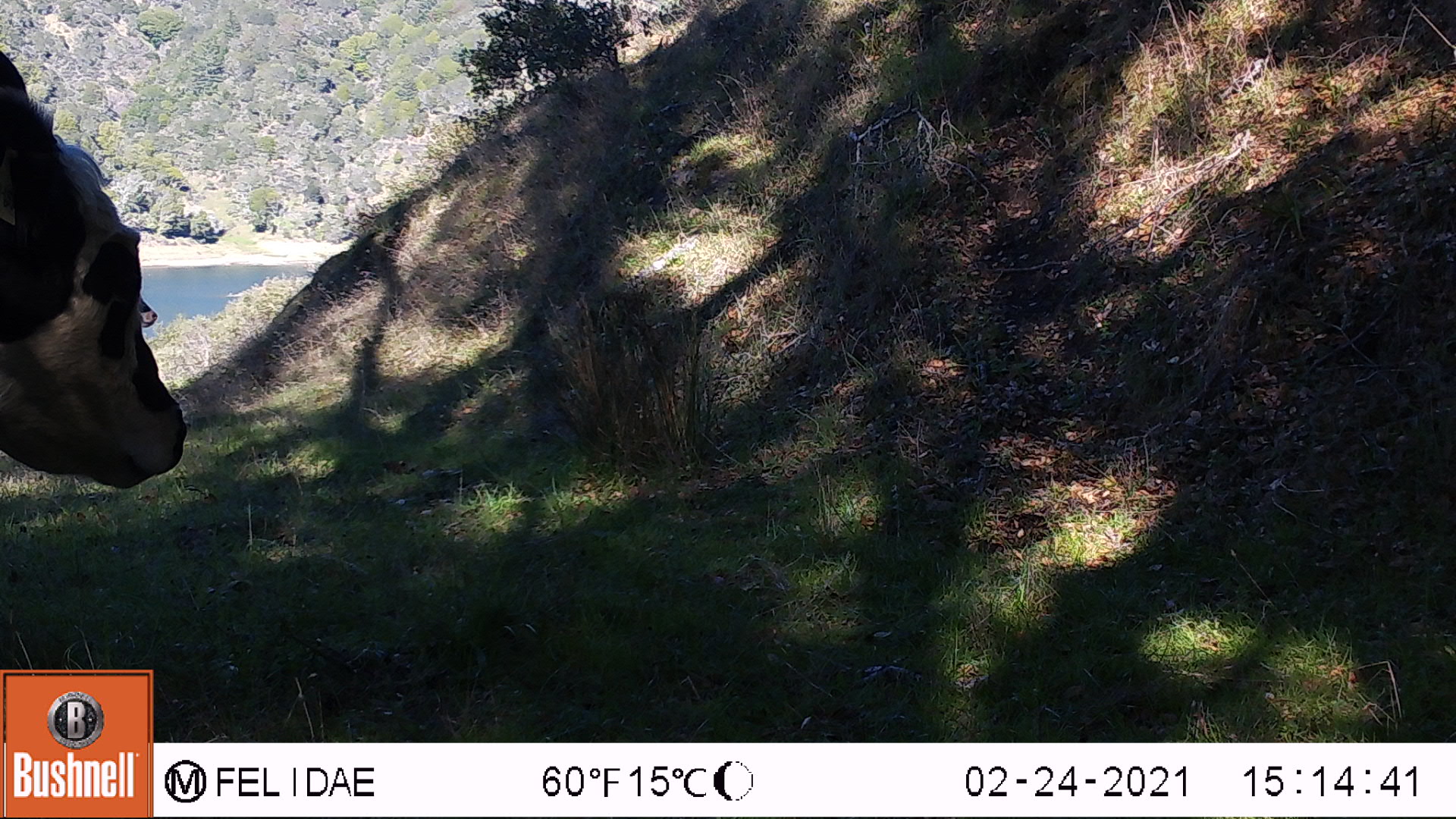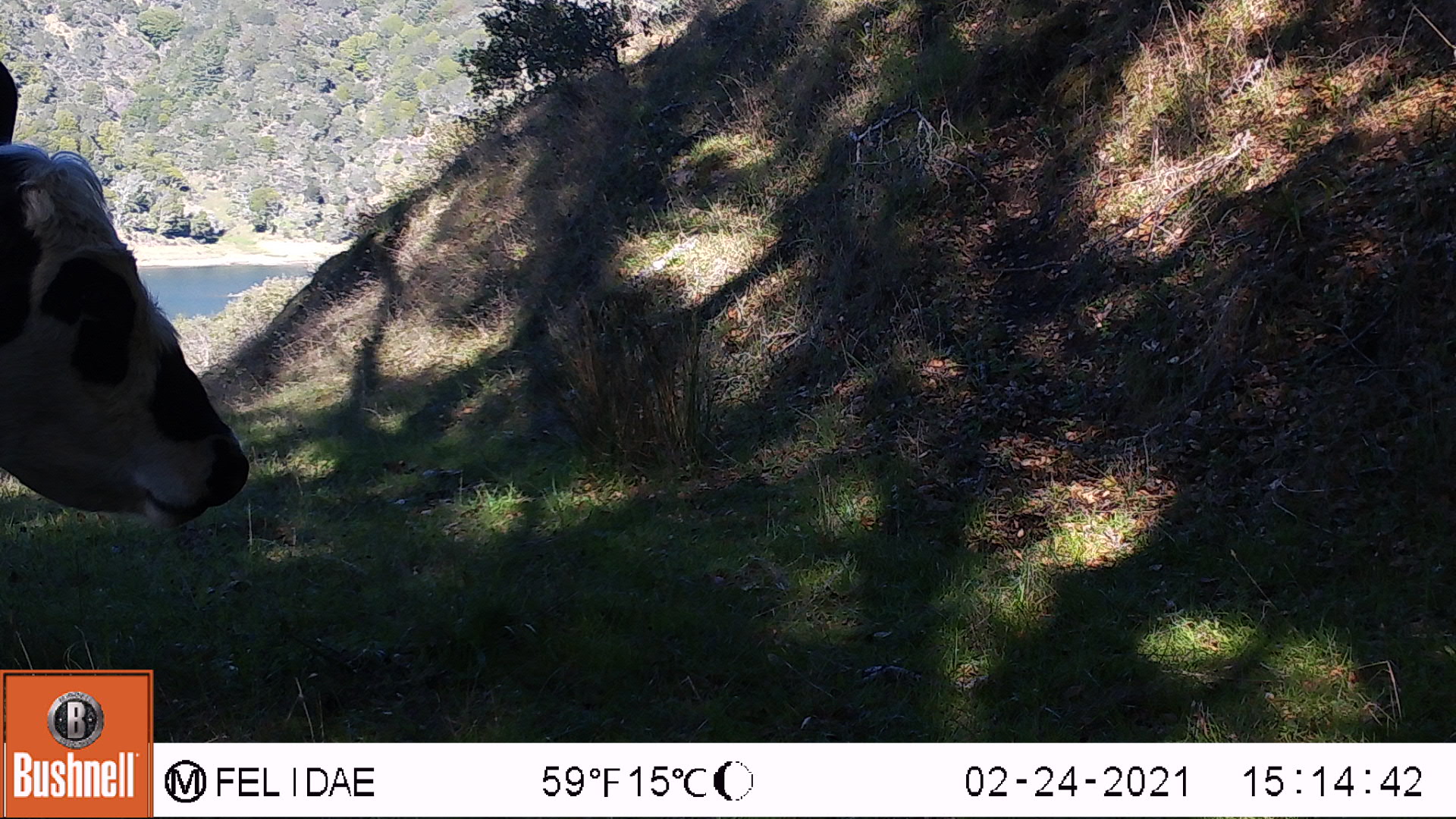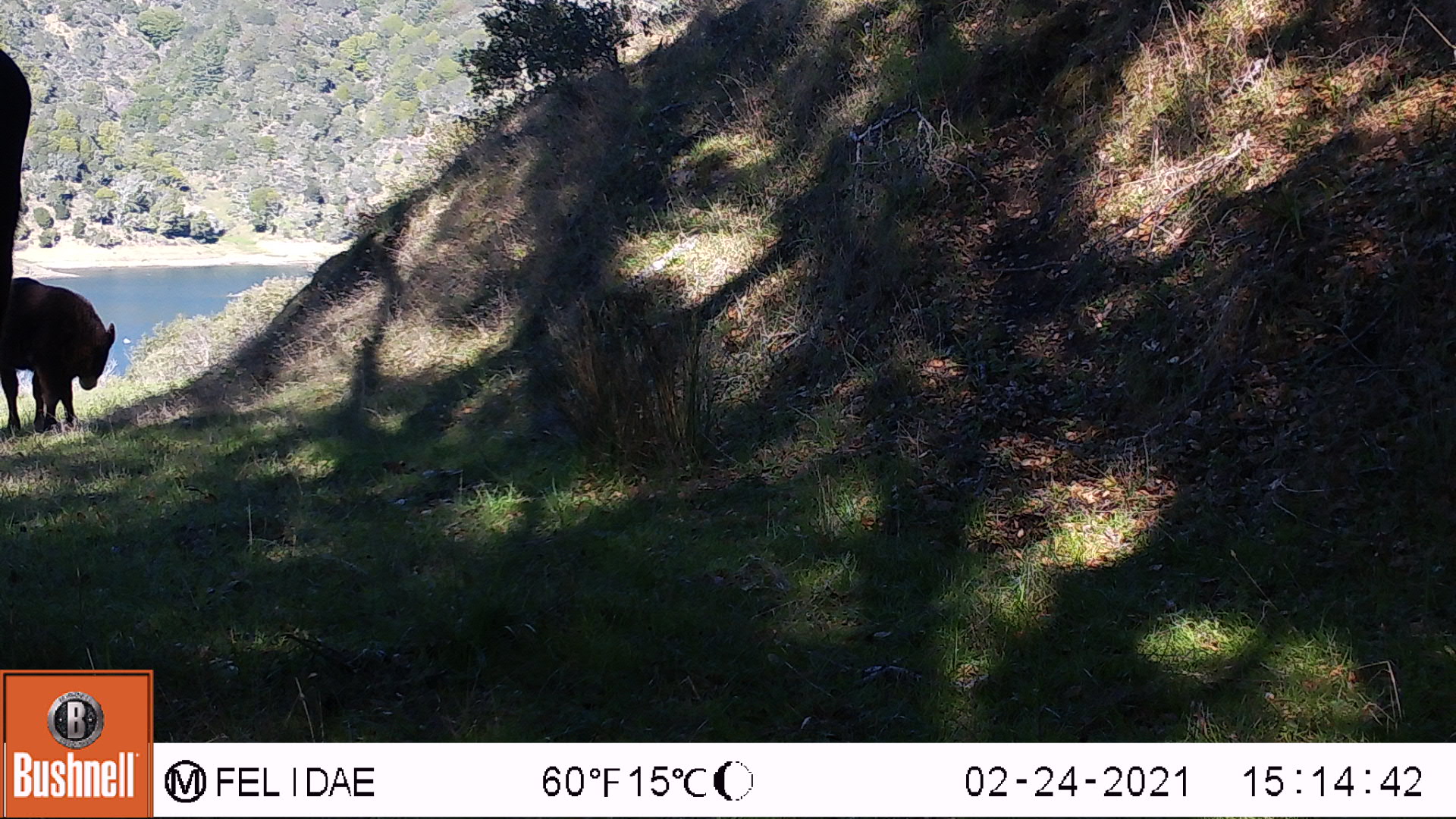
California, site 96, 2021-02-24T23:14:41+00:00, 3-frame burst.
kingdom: Animalia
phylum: Chordata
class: Mammalia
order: Artiodactyla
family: Bovidae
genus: Bos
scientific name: Bos taurus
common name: domestic cattle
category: cattle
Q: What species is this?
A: Cattle (domestic cattle) (Bos taurus).